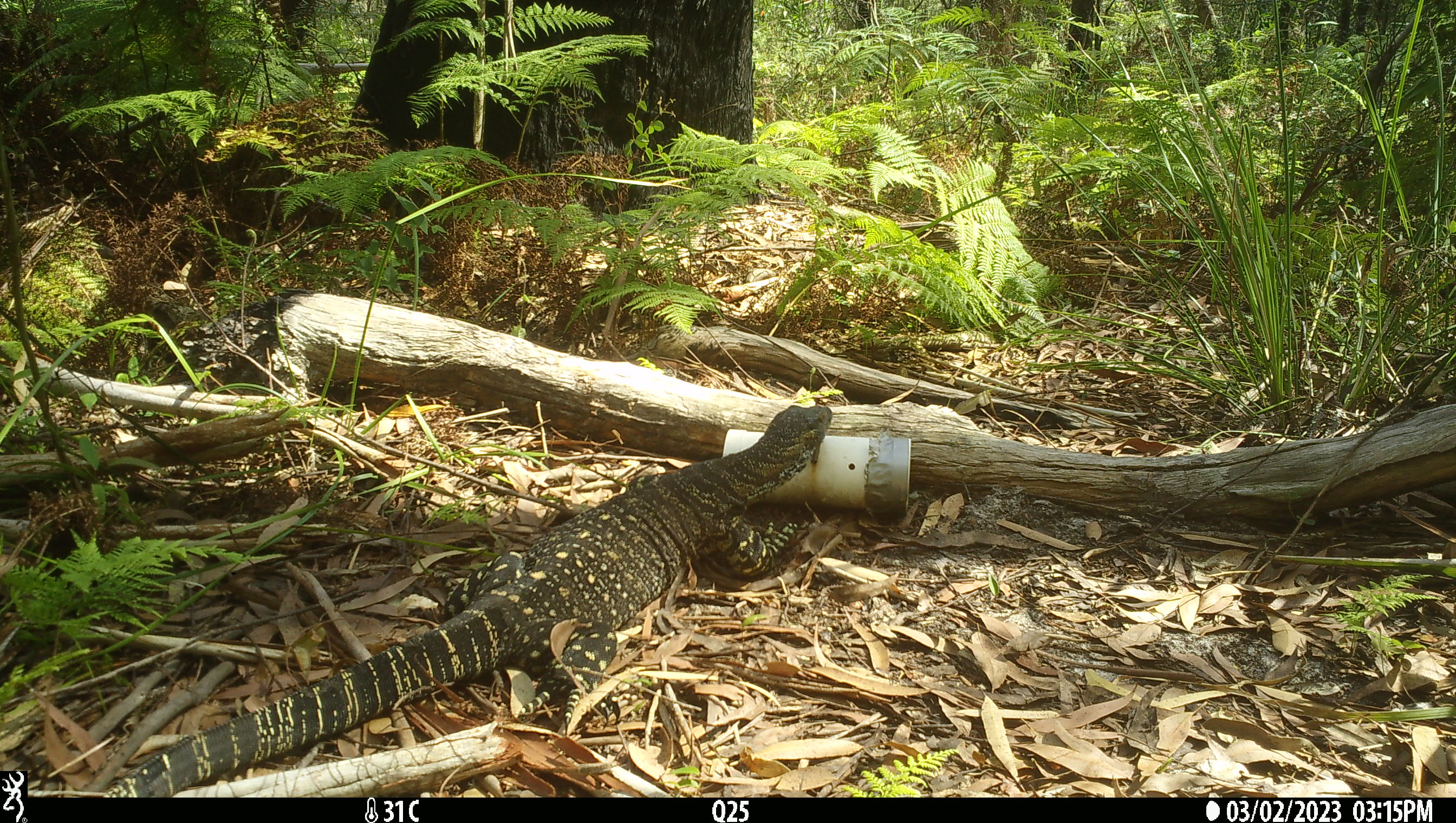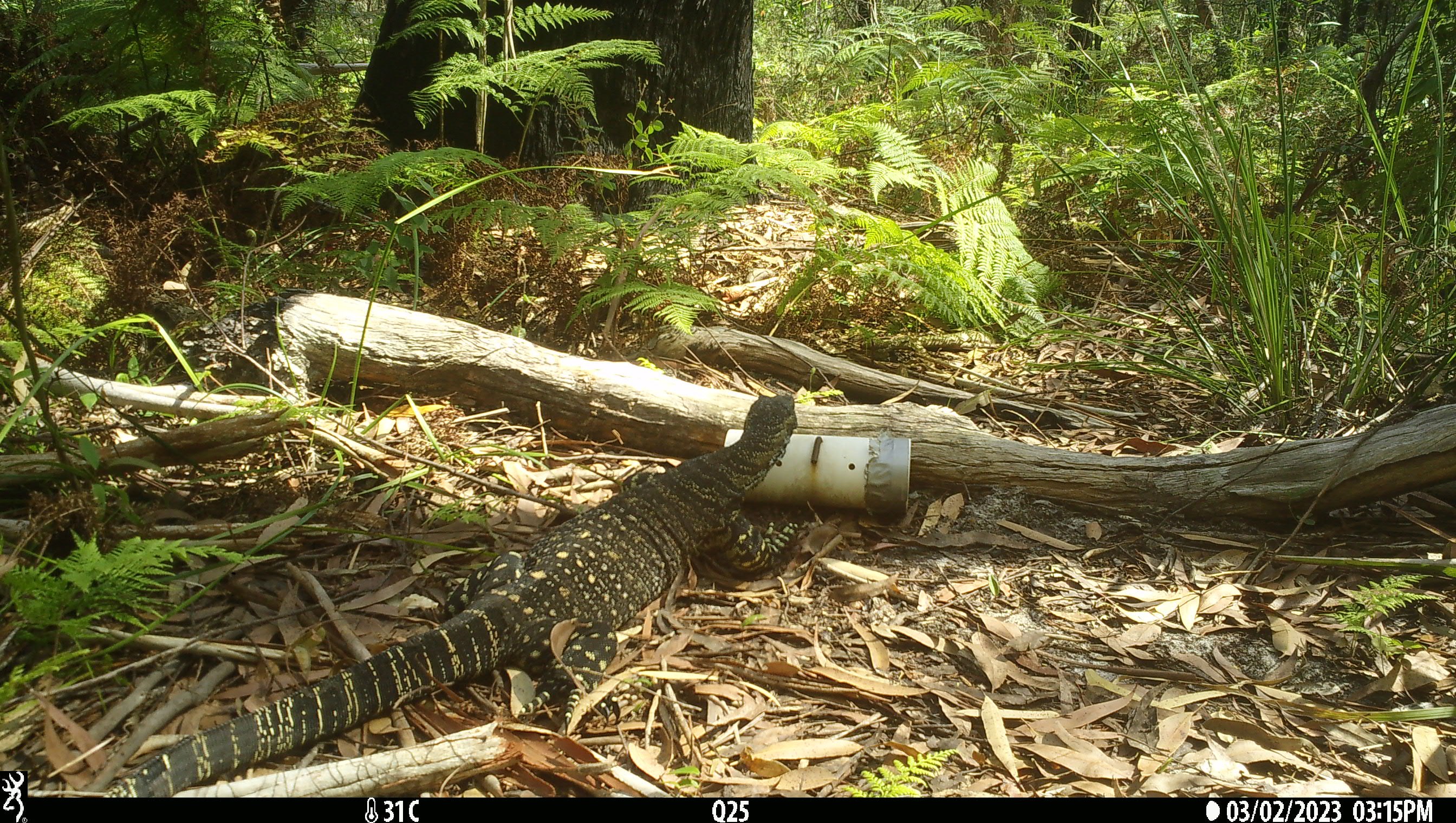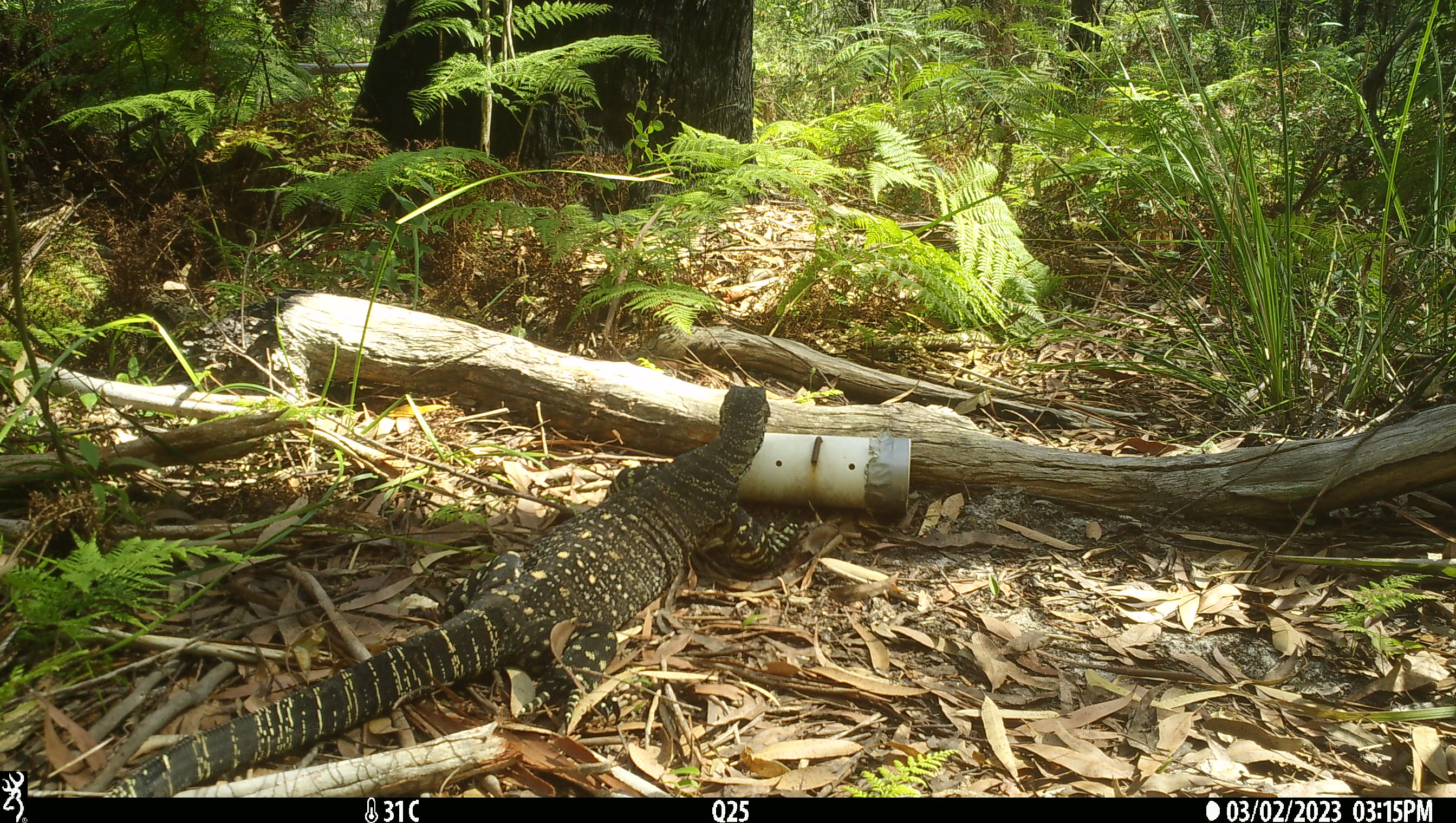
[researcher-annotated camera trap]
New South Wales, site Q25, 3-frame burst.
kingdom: Animalia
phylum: Chordata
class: Reptilia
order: Squamata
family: Varanidae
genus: Varanus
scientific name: Varanus varius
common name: lace monitor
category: goanna